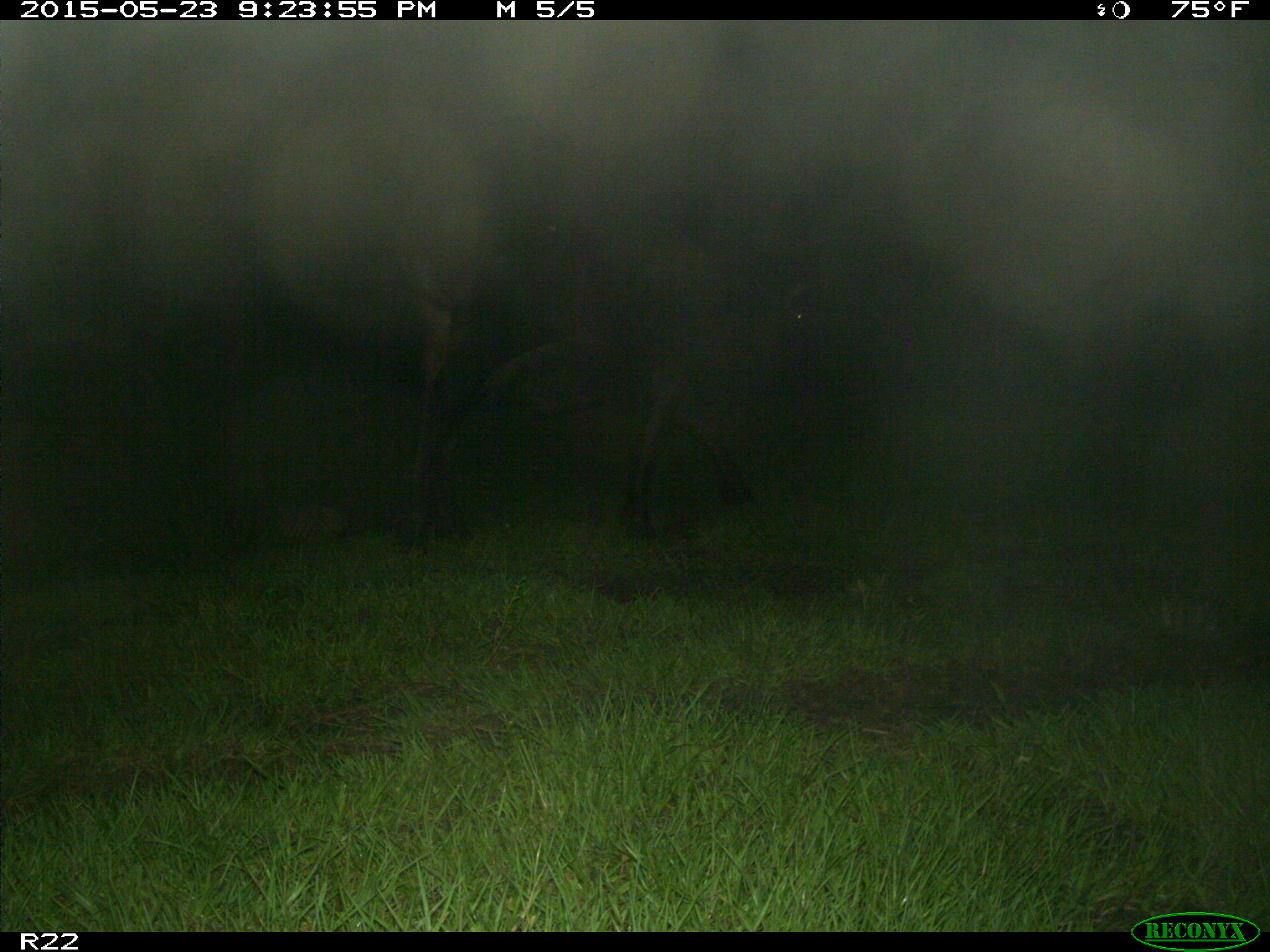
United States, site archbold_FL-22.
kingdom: Animalia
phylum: Chordata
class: Mammalia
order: Artiodactyla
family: Bovidae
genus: Bos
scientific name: Bos taurus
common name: domestic cow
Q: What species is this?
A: Bos taurus (domestic cow).